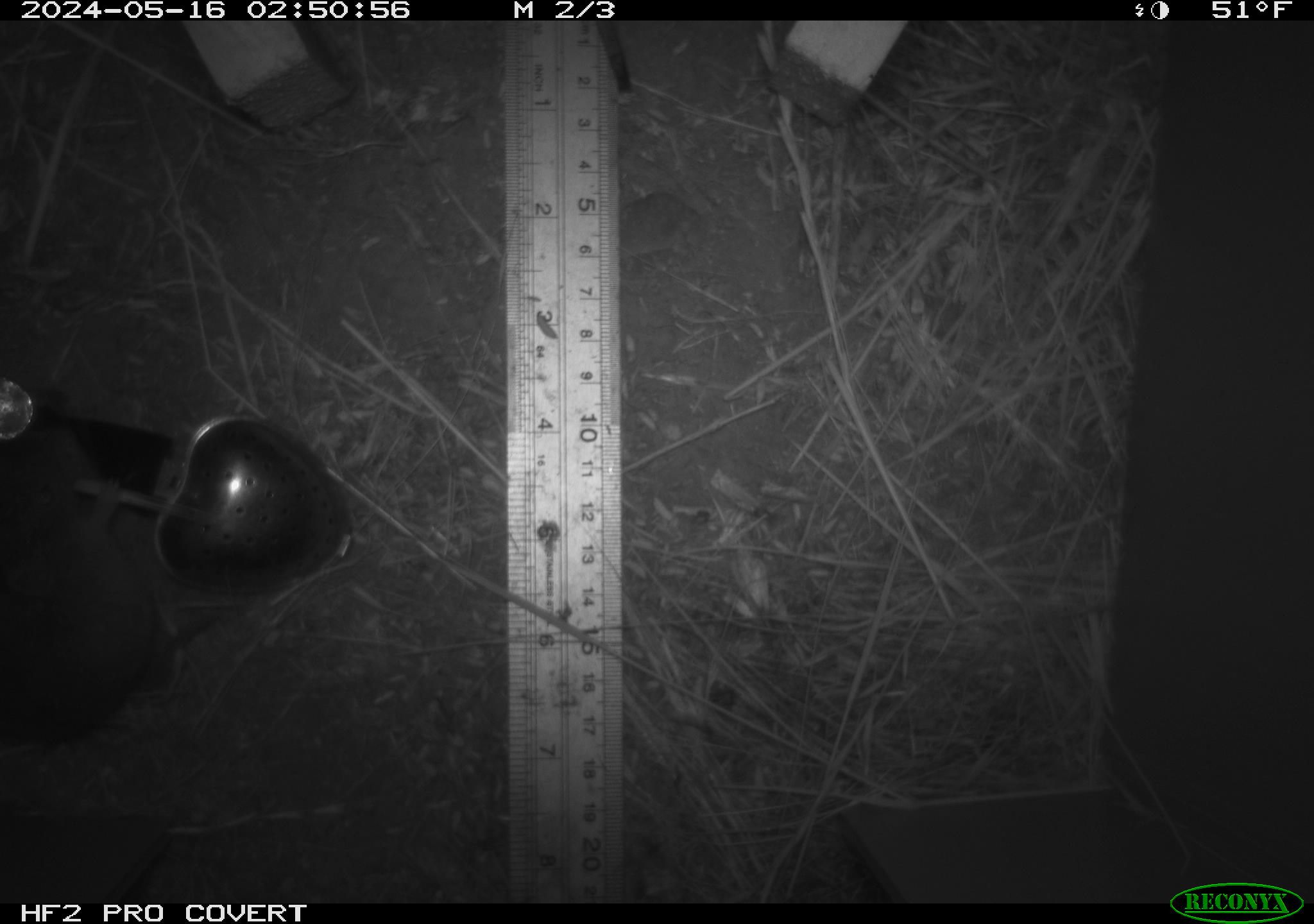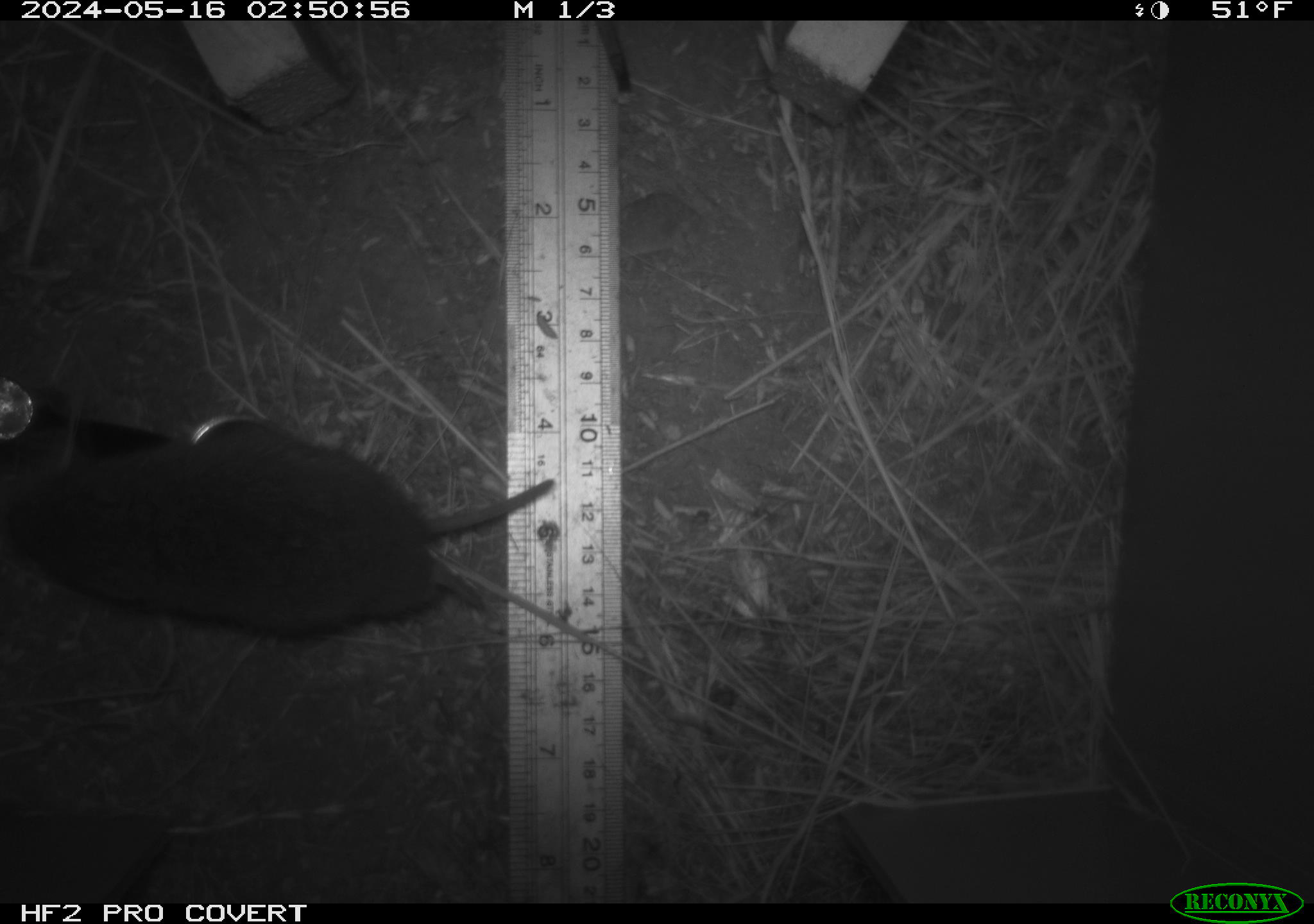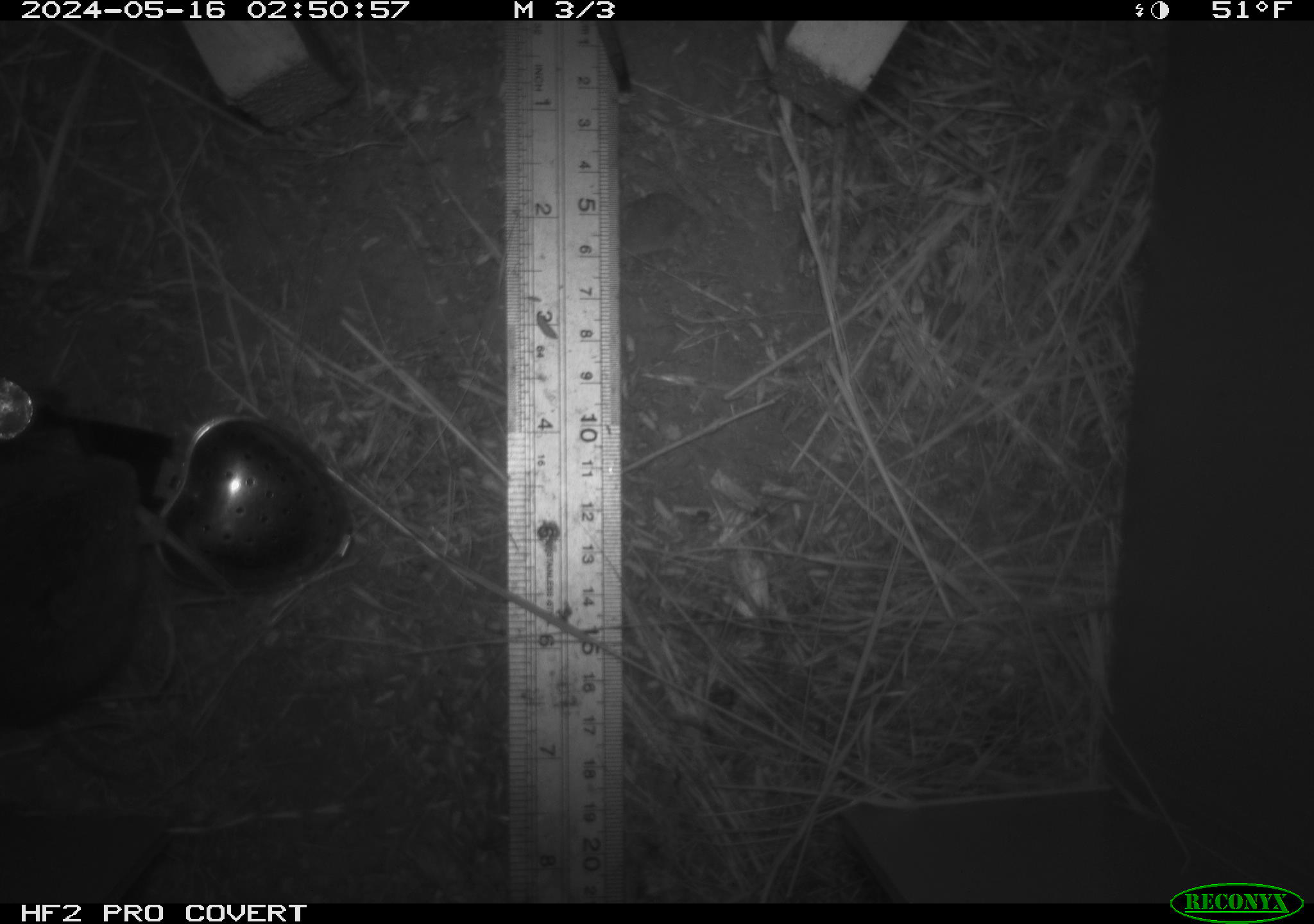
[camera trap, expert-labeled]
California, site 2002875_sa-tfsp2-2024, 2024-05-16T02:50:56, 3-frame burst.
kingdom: Animalia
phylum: Chordata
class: Mammalia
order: Rodentia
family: Cricetidae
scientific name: Arvicolinae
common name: voles, lemmings, and muskrats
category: arvicolinae subfamily